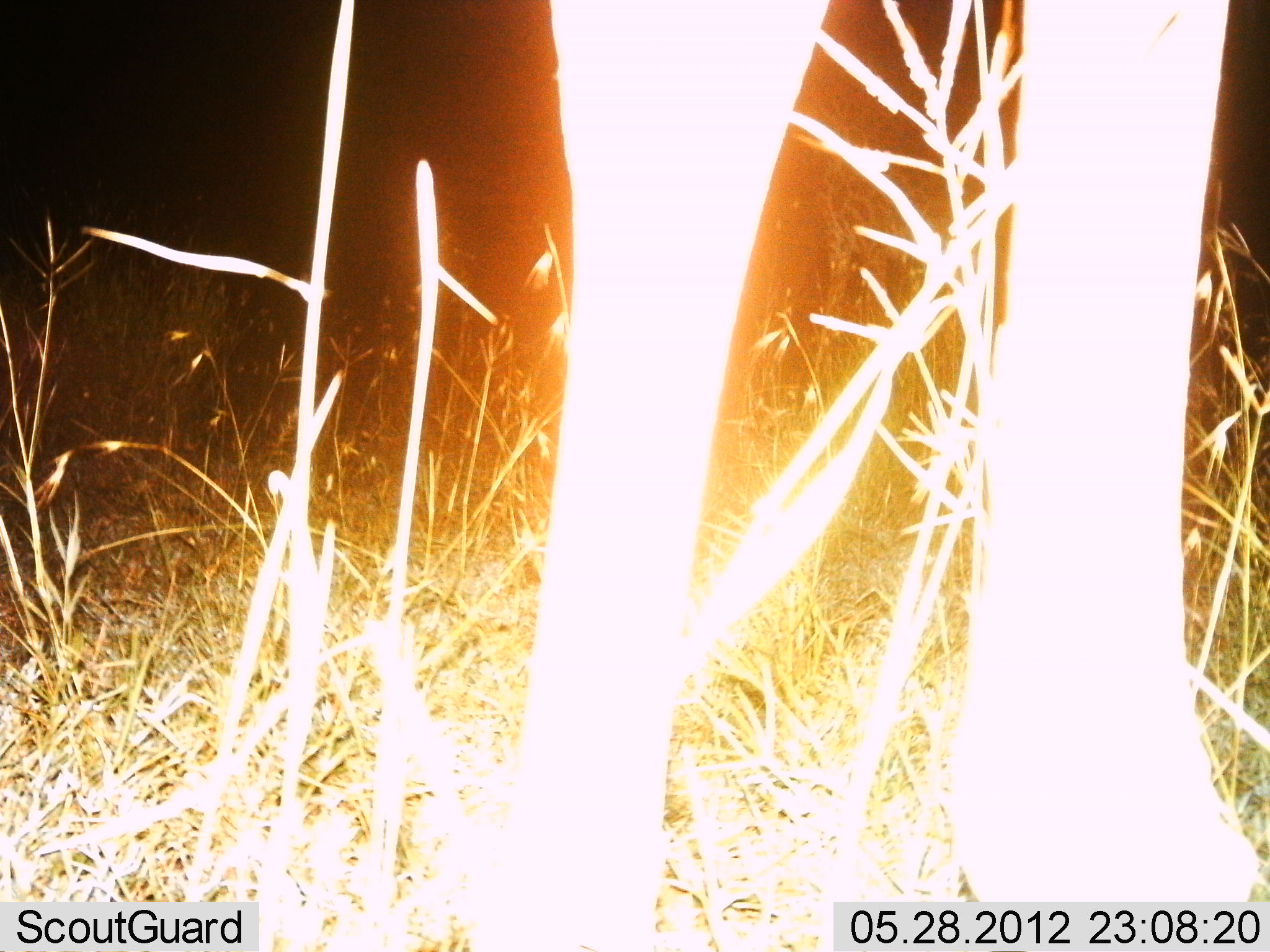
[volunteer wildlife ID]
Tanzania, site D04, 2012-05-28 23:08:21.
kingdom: Animalia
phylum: Chordata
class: Mammalia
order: Artiodactyla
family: Giraffidae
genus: Giraffa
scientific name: Giraffa camelopardalis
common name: giraffe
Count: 1.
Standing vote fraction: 100%.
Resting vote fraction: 0%.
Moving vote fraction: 0%.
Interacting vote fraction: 0%.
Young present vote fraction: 0%.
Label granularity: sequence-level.